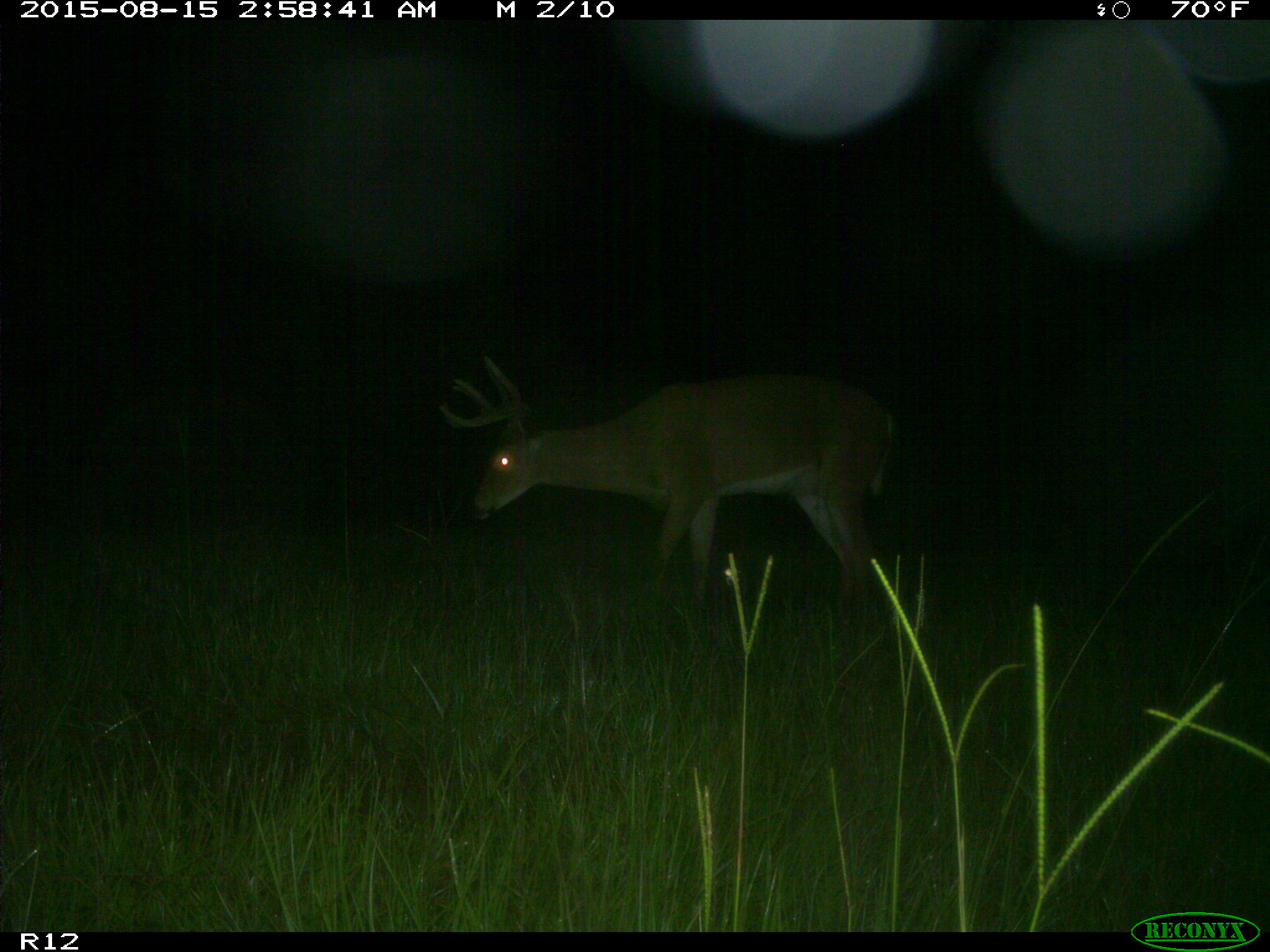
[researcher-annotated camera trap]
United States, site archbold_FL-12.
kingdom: Animalia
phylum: Chordata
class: Mammalia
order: Artiodactyla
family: Cervidae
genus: Odocoileus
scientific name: Odocoileus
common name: deer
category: unidentified deer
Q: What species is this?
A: Unidentified deer (deer) (Odocoileus).